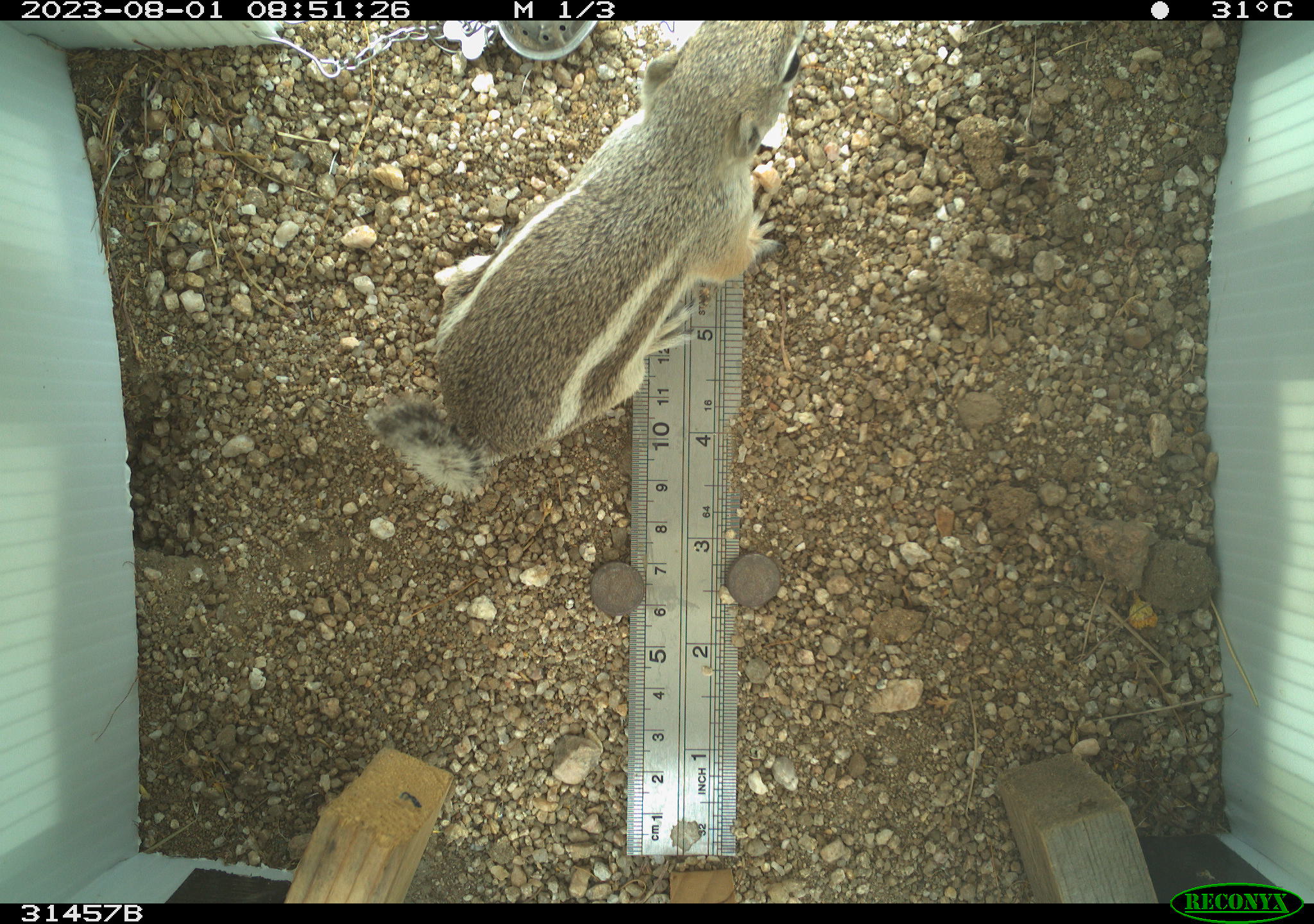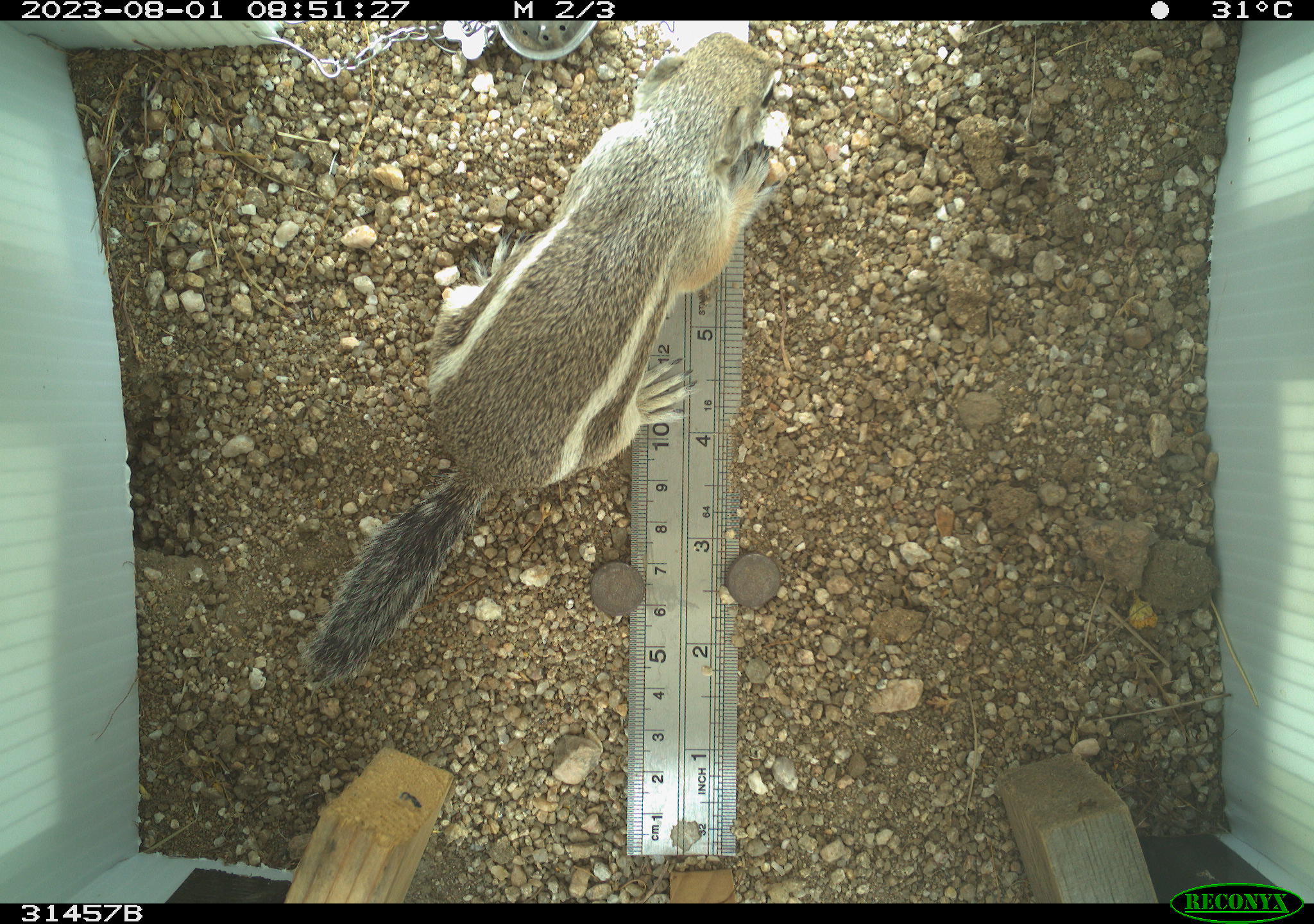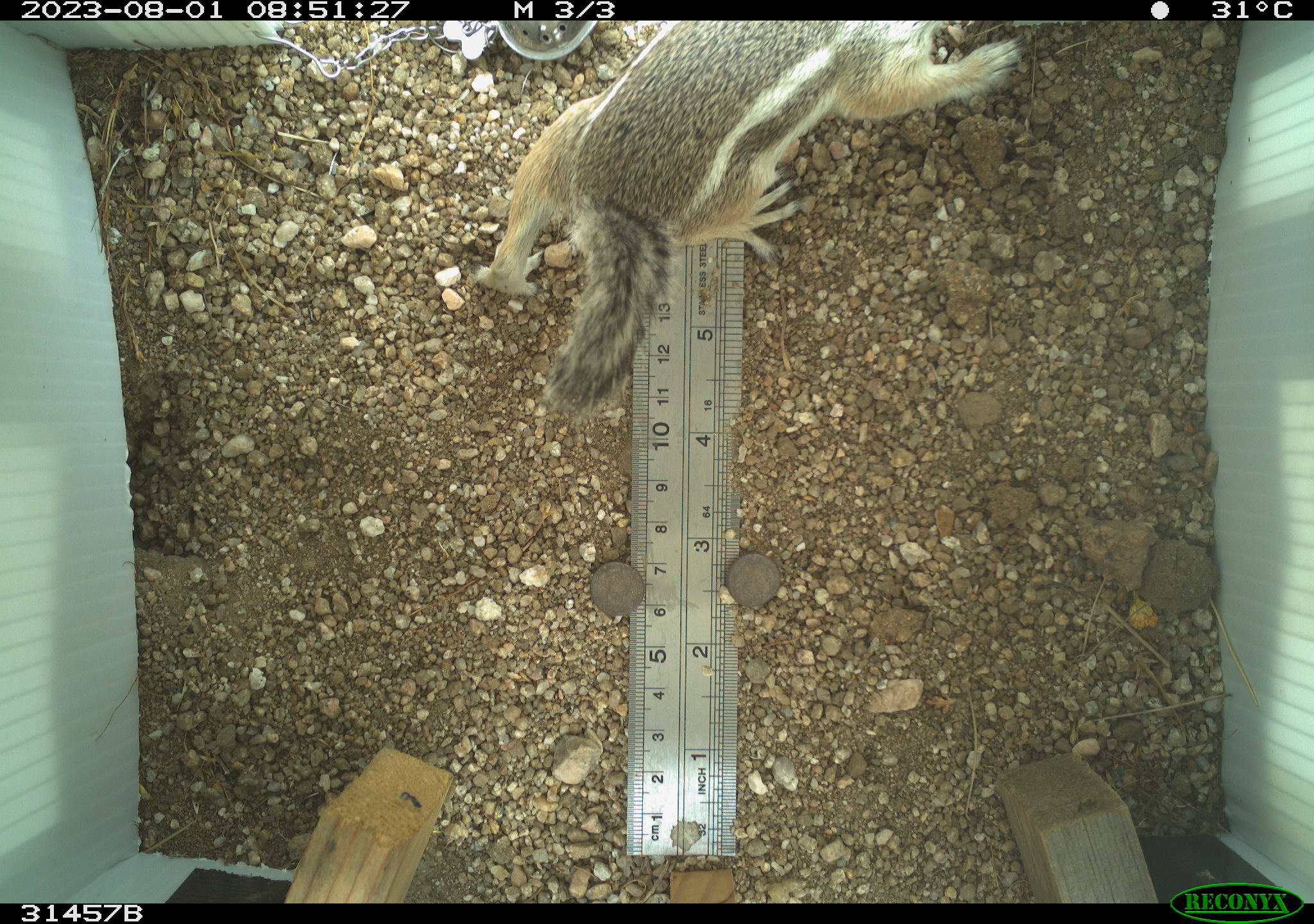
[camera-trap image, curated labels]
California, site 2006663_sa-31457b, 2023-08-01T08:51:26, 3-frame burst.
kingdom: Animalia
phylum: Chordata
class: Mammalia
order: Rodentia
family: Sciuridae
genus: Ammospermophilus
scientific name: Ammospermophilus leucurus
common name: white-tailed antelope squirrel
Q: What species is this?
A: White-tailed antelope squirrel (Ammospermophilus leucurus).